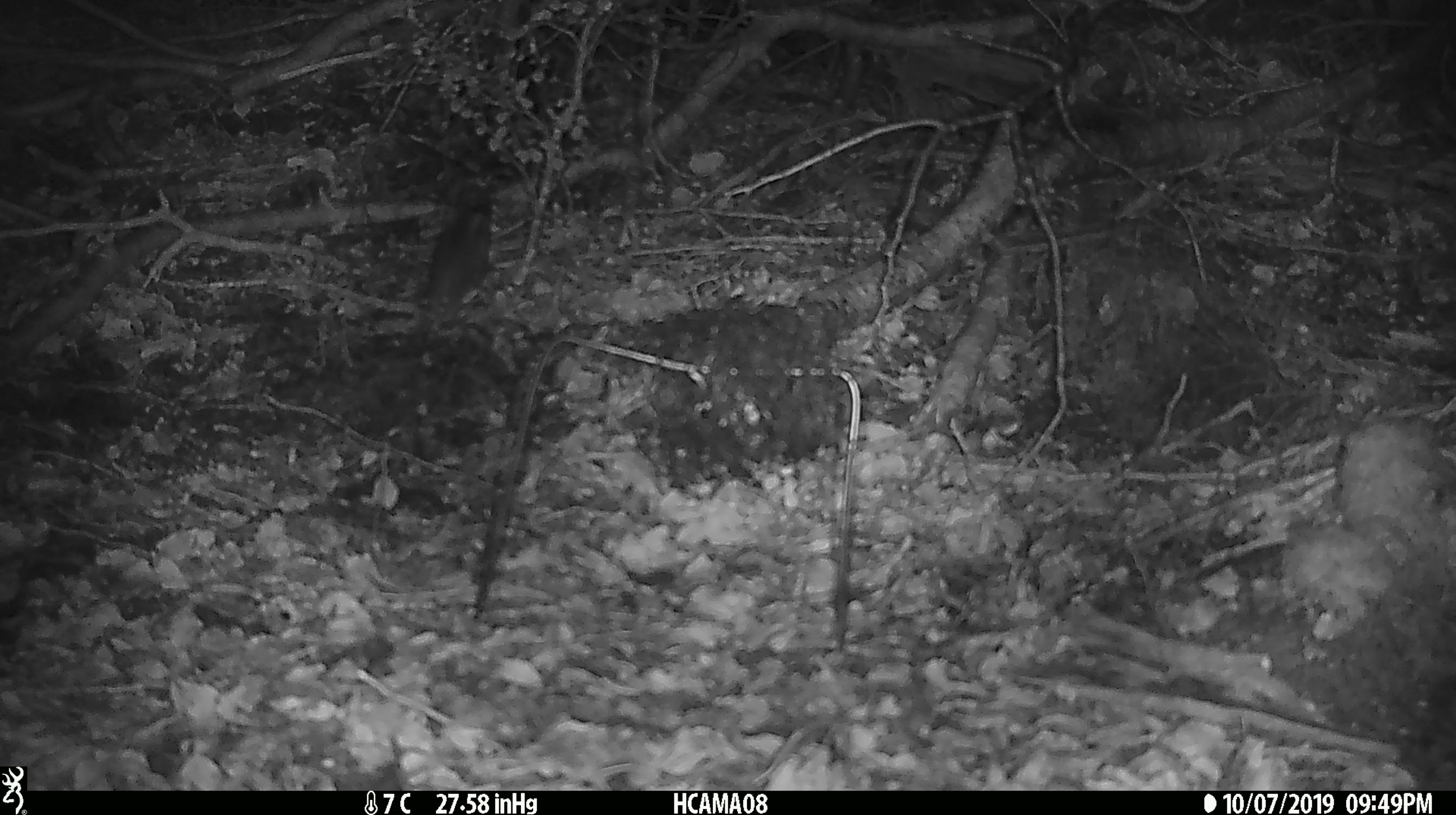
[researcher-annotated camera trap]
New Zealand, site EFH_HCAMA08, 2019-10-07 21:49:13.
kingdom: Animalia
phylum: Chordata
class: Mammalia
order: Rodentia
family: Muridae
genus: Mus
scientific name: Mus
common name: mouse